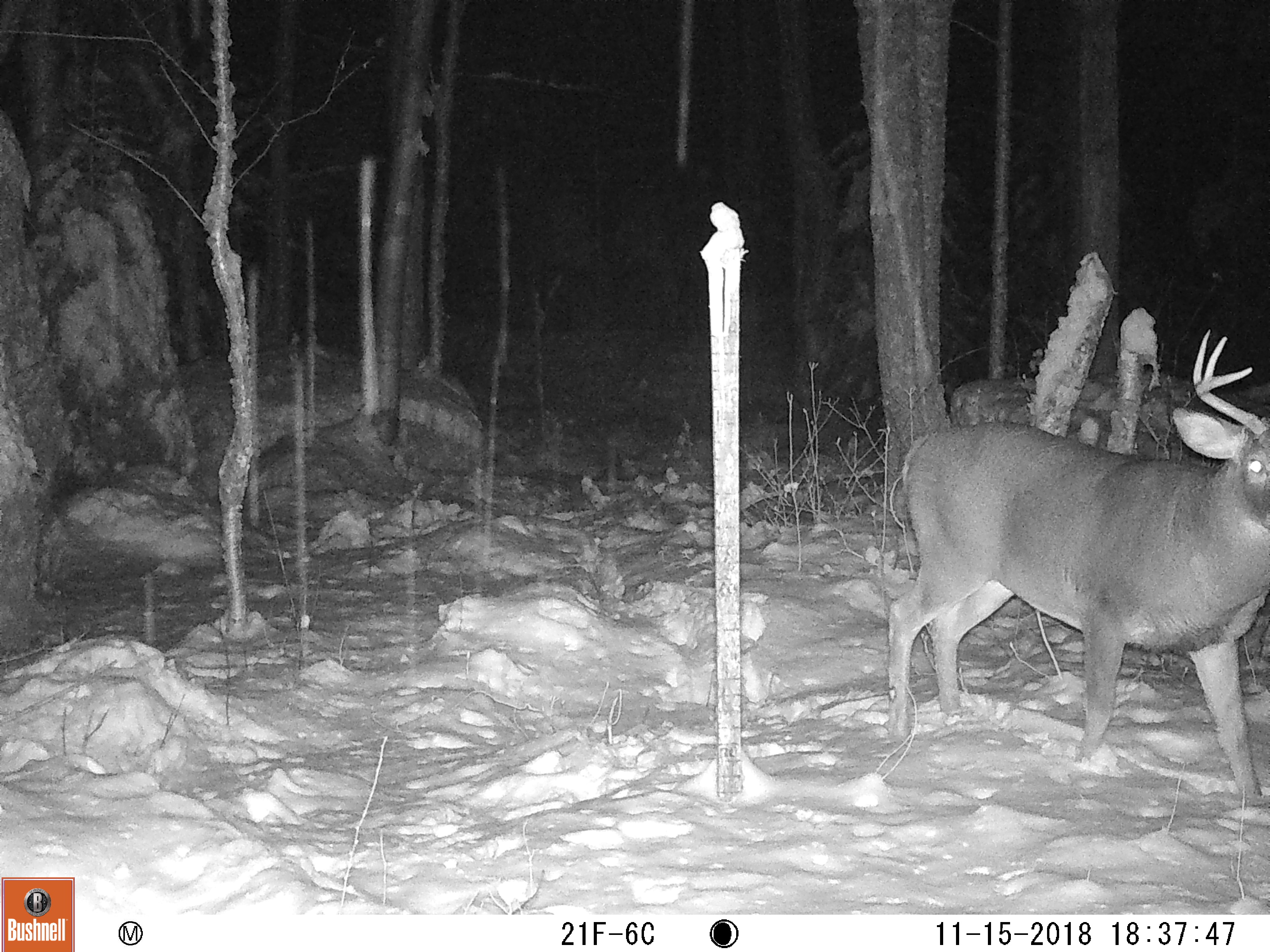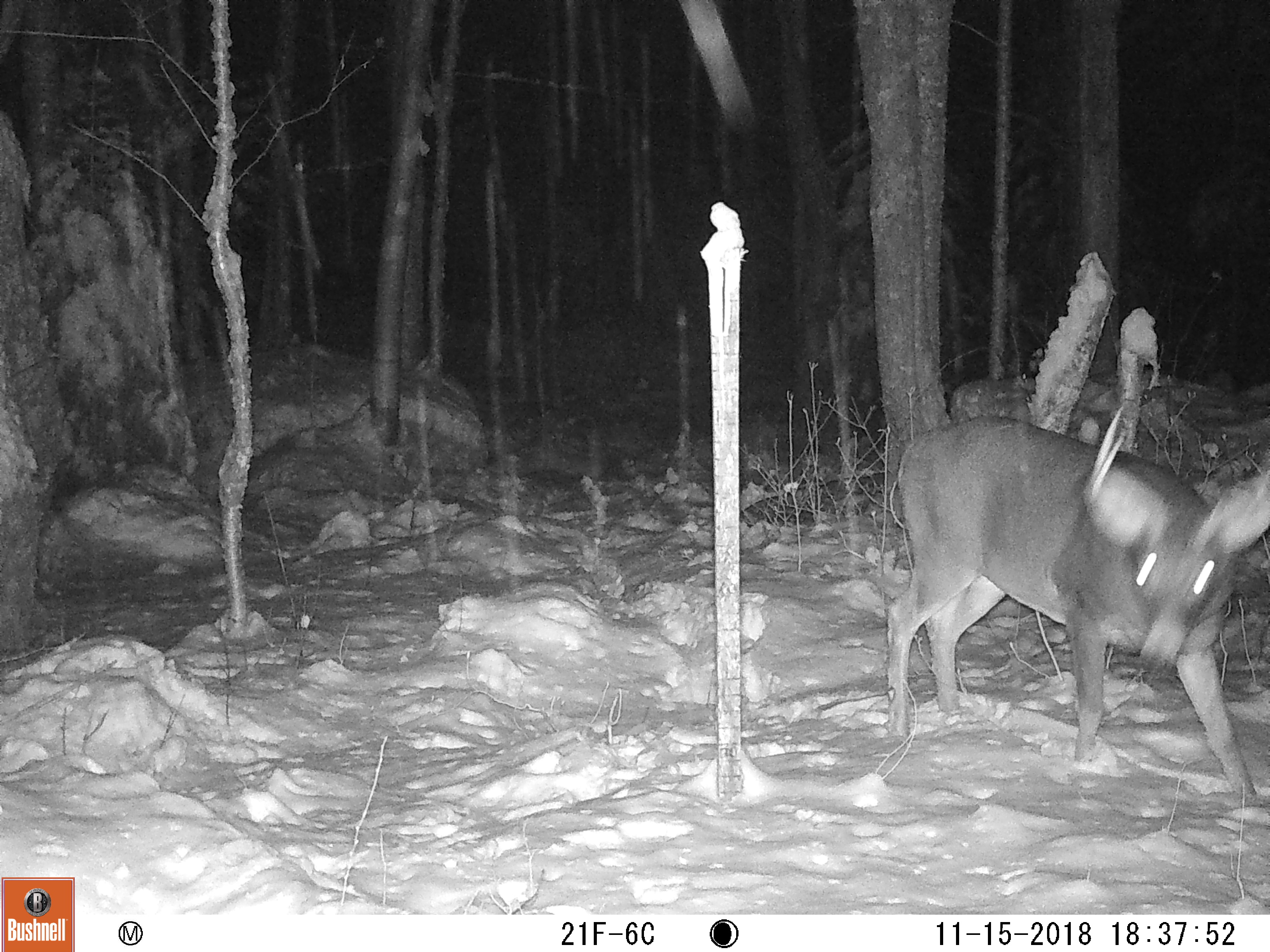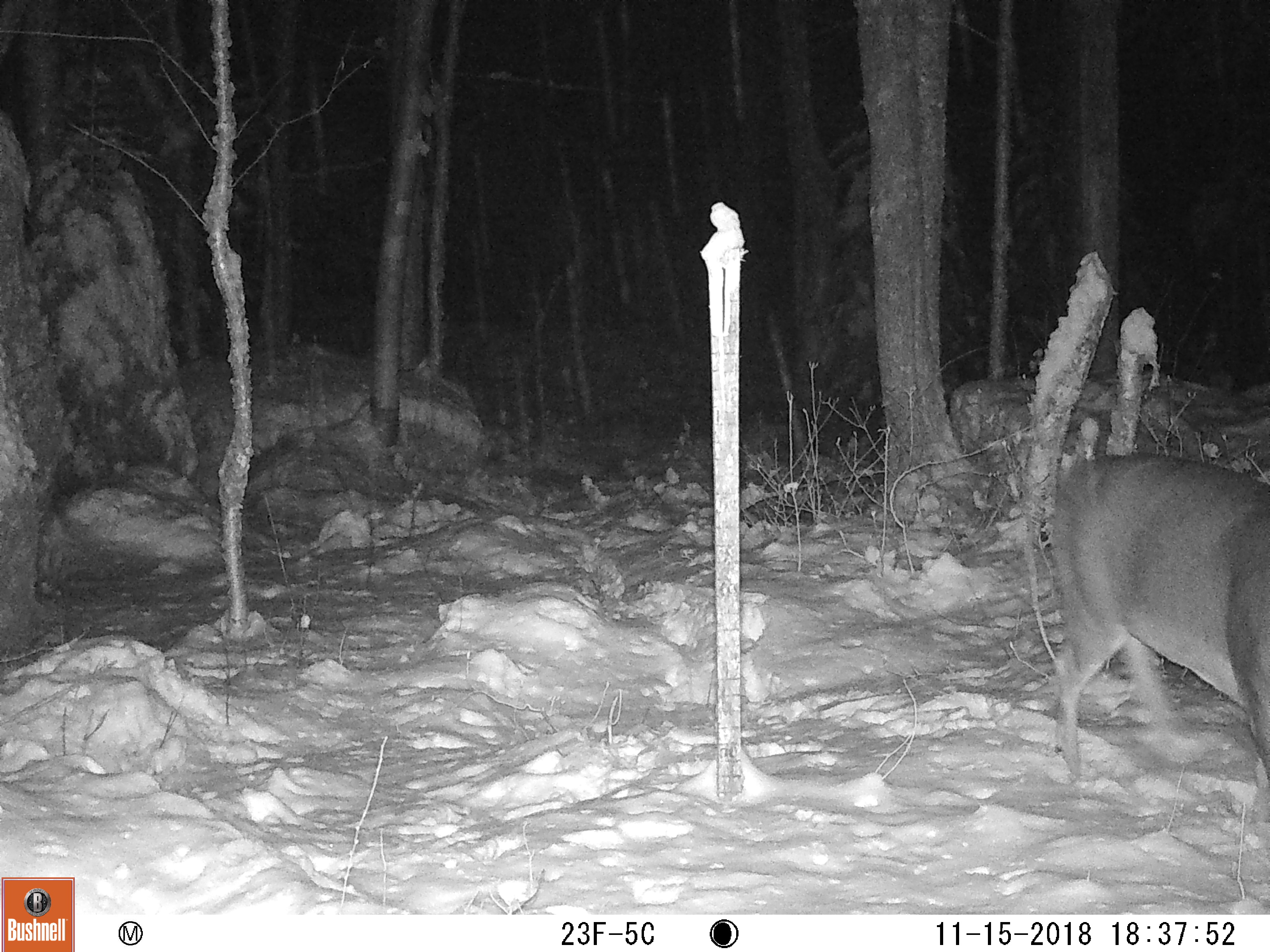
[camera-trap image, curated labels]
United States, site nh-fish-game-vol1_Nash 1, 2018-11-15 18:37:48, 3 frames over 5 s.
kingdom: Animalia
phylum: Chordata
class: Mammalia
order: Artiodactyla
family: Cervidae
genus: Odocoileus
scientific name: Odocoileus virginianus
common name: white-tailed deer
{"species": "white-tailed deer (Odocoileus virginianus)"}